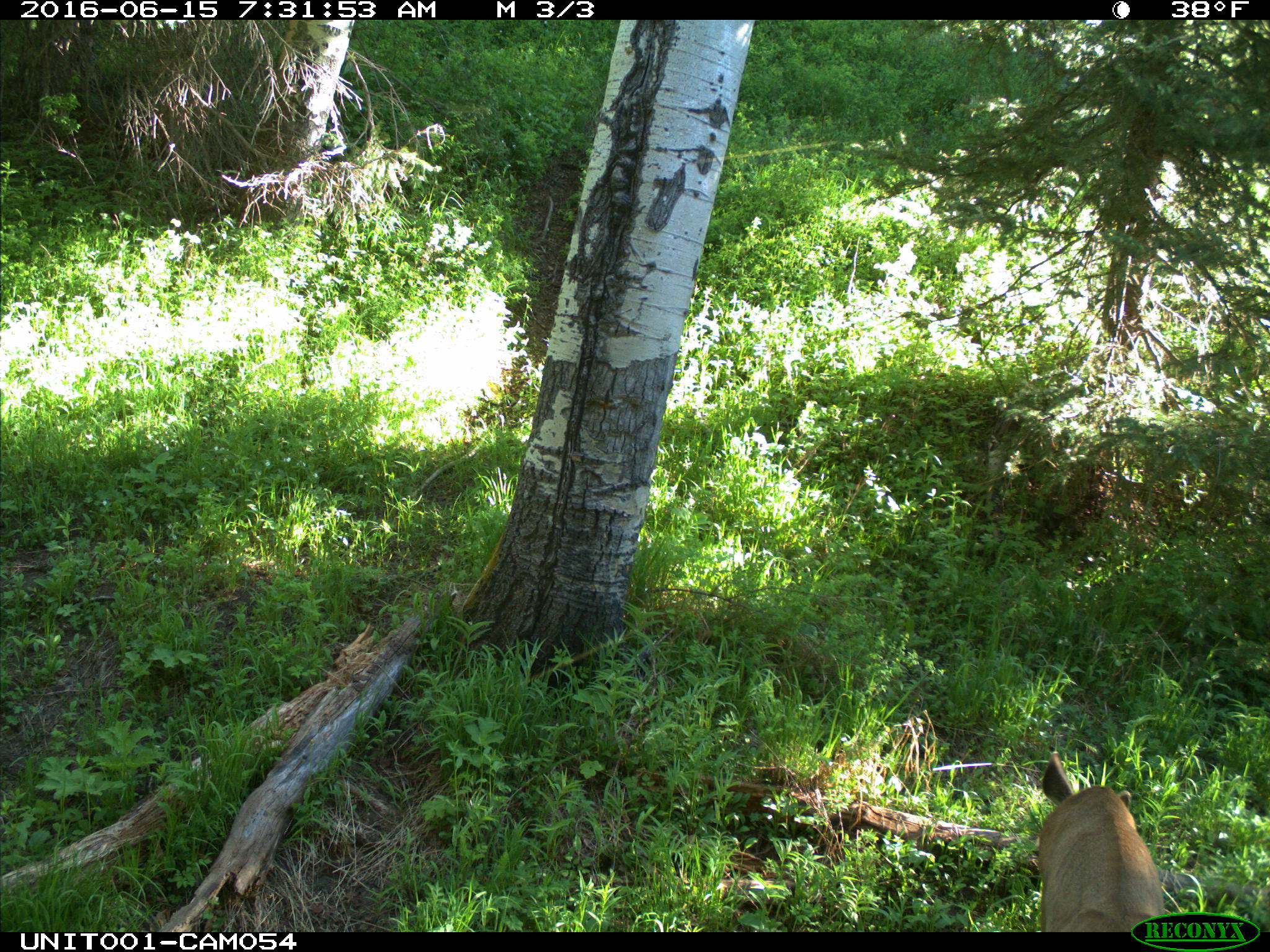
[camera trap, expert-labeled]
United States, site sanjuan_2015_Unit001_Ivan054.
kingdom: Animalia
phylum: Chordata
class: Mammalia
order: Artiodactyla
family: Cervidae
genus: Odocoileus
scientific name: Odocoileus hemionus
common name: mule deer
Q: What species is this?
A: Odocoileus hemionus (mule deer).